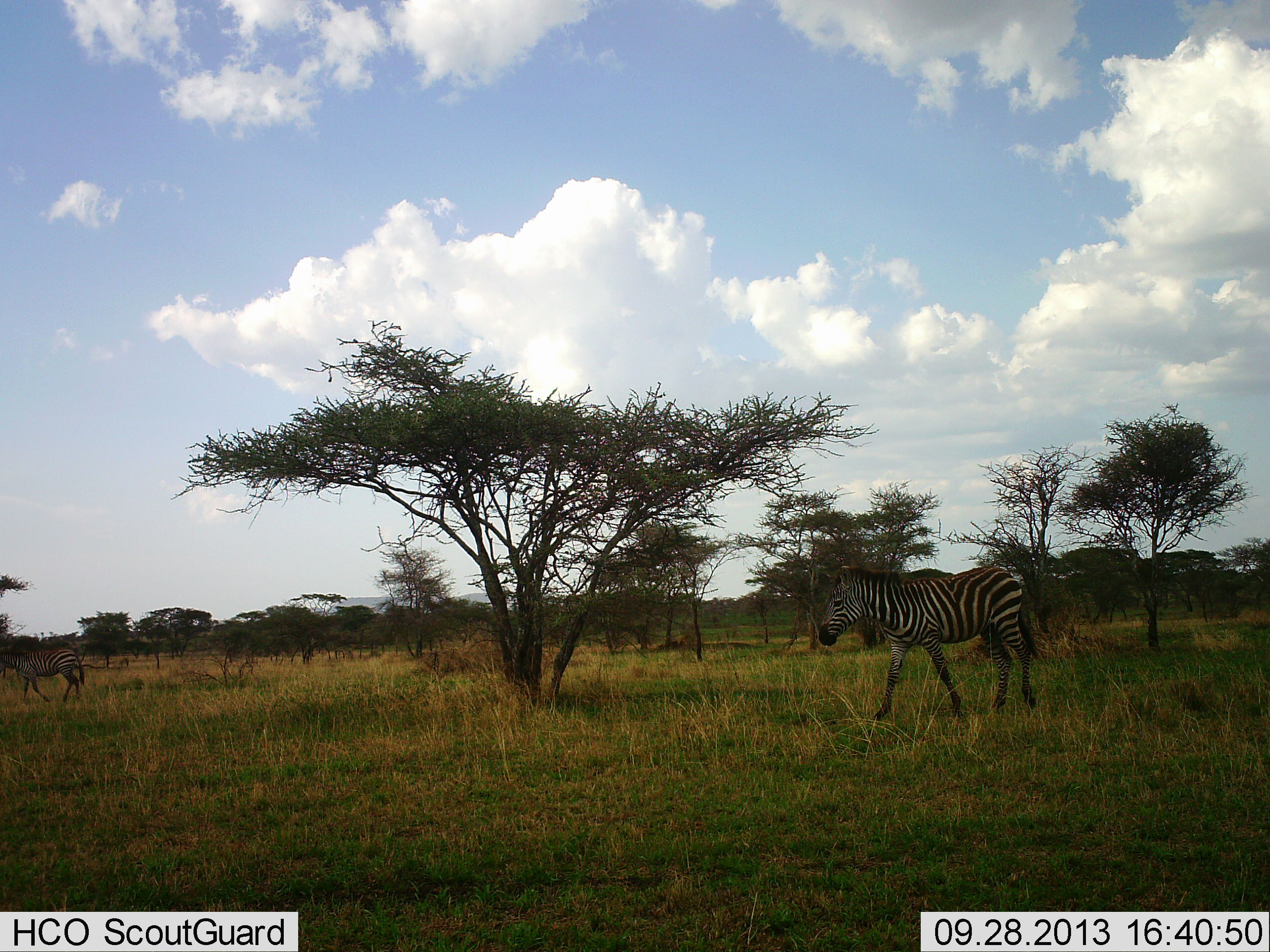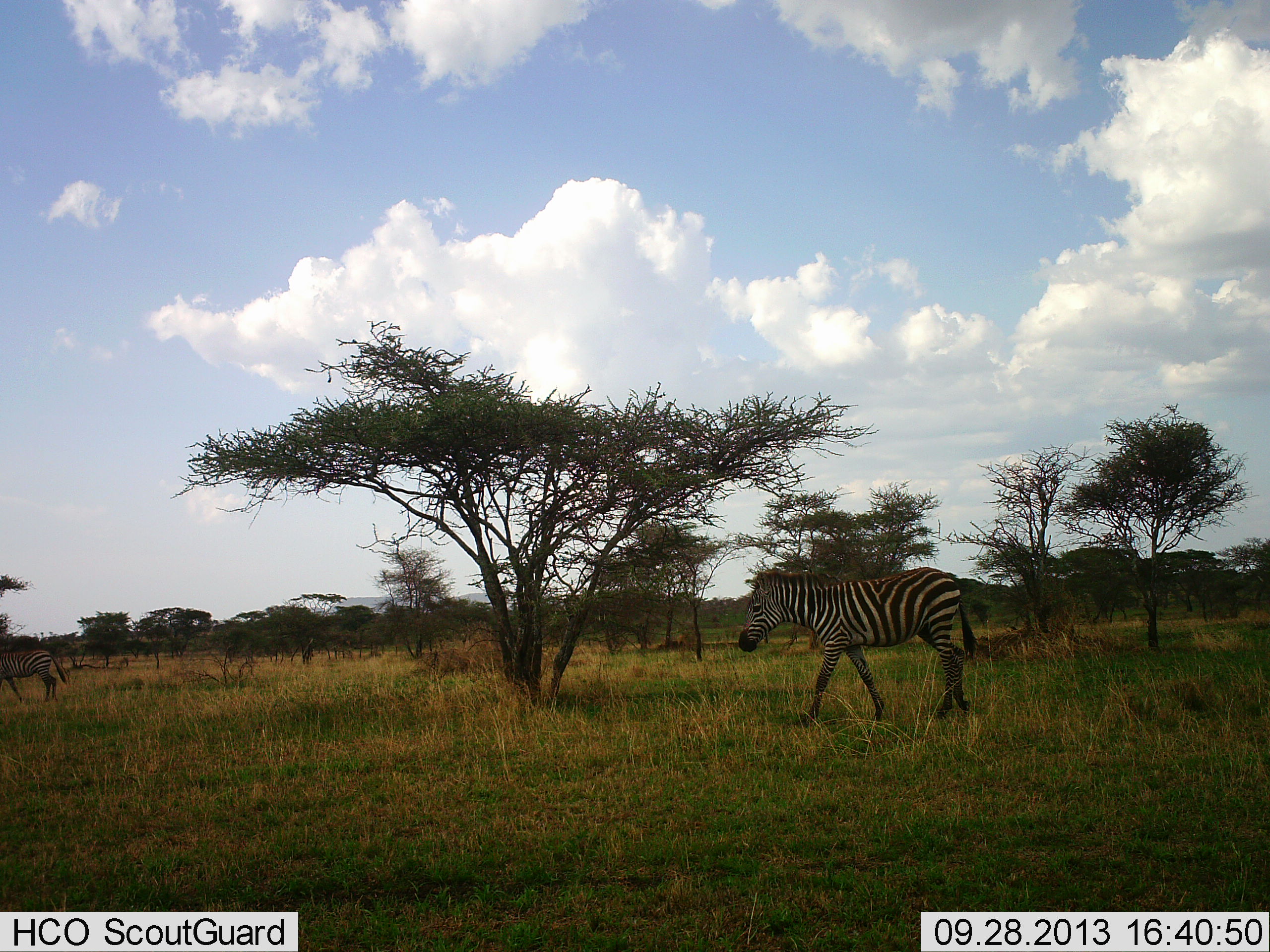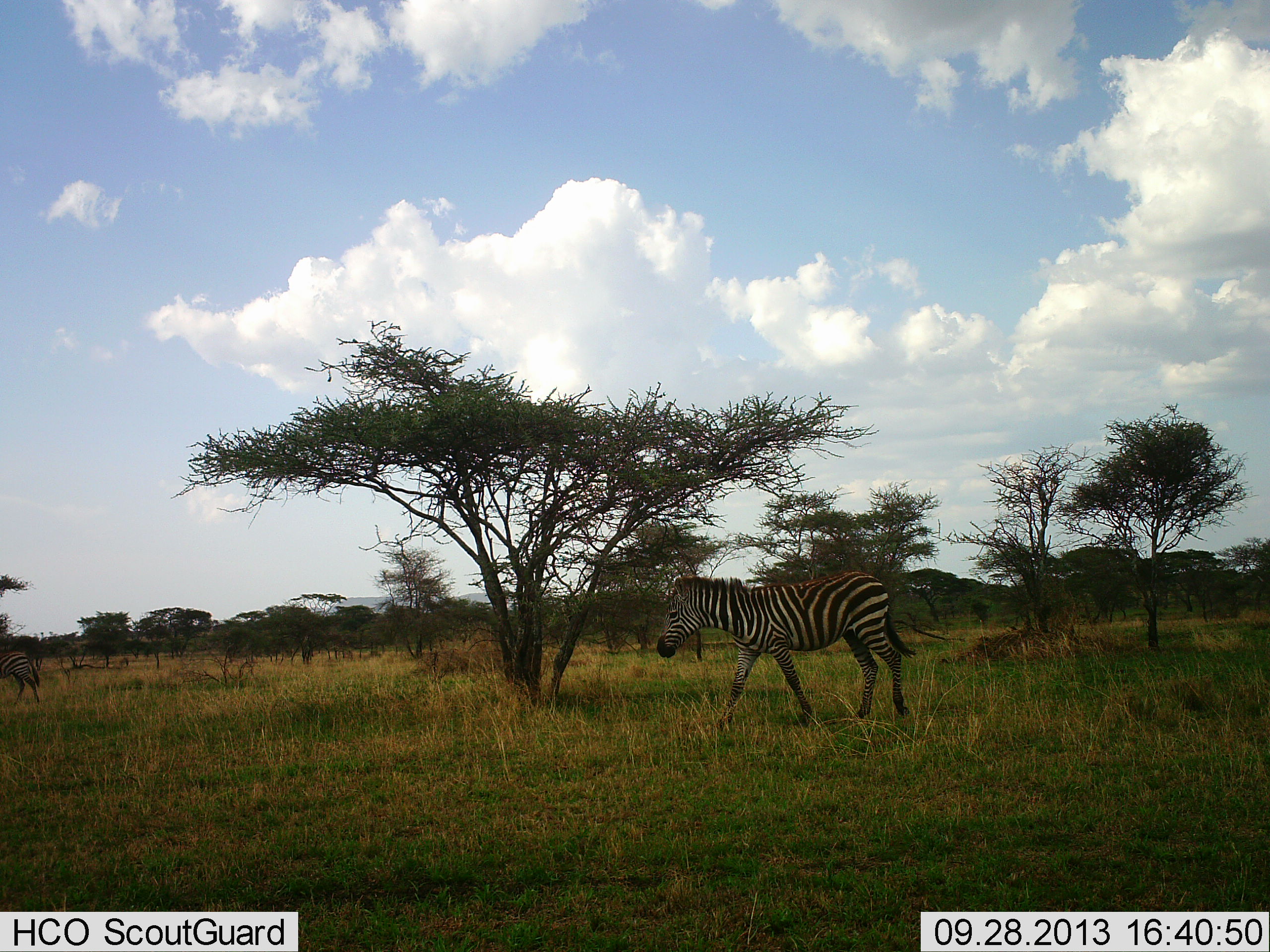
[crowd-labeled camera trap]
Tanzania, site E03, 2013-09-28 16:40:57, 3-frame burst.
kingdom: Animalia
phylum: Chordata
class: Mammalia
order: Perissodactyla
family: Equidae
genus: Equus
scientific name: Equus quagga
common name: plains zebra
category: zebra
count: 2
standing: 0%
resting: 0%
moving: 100%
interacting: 0%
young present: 0%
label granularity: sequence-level